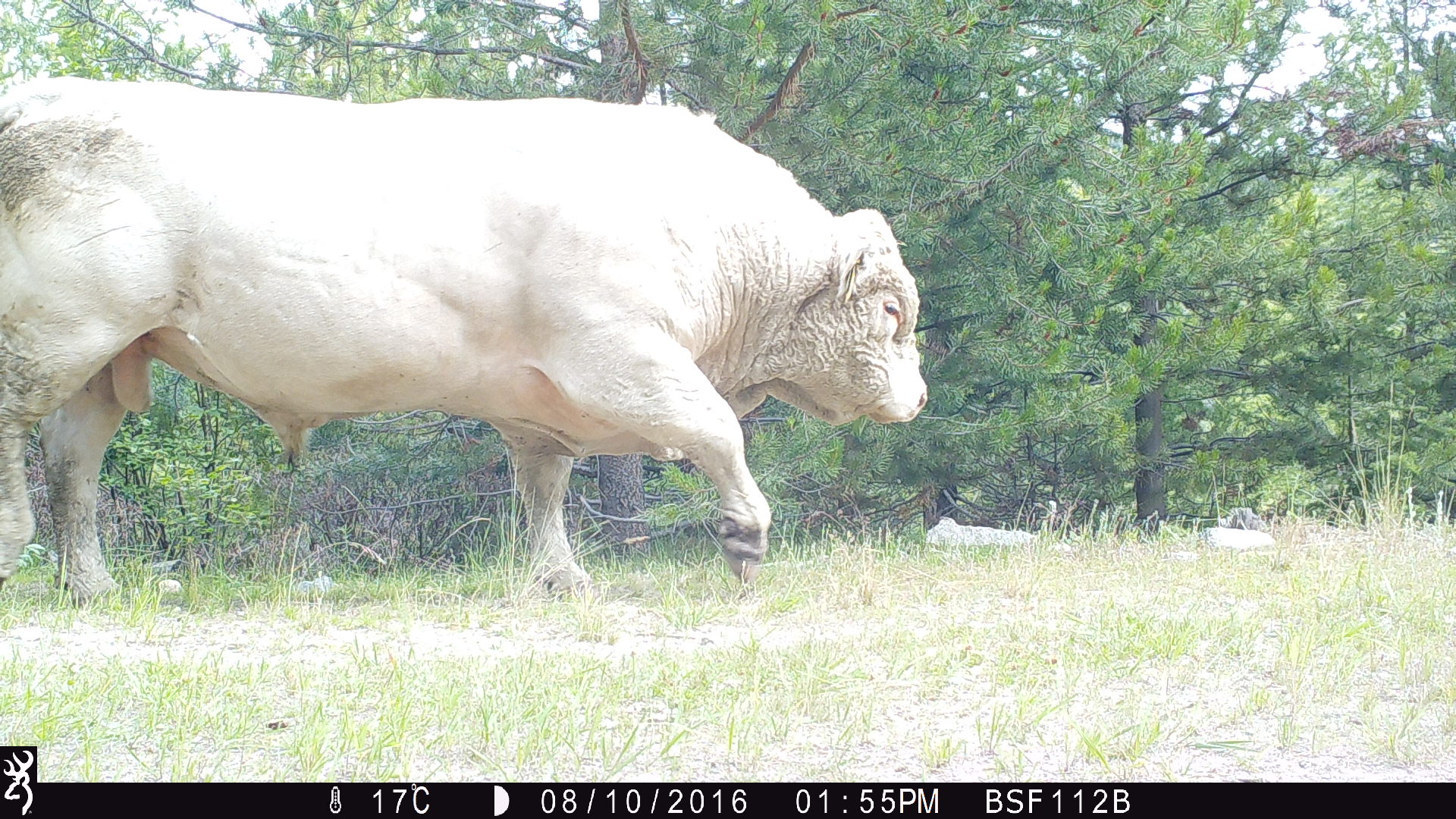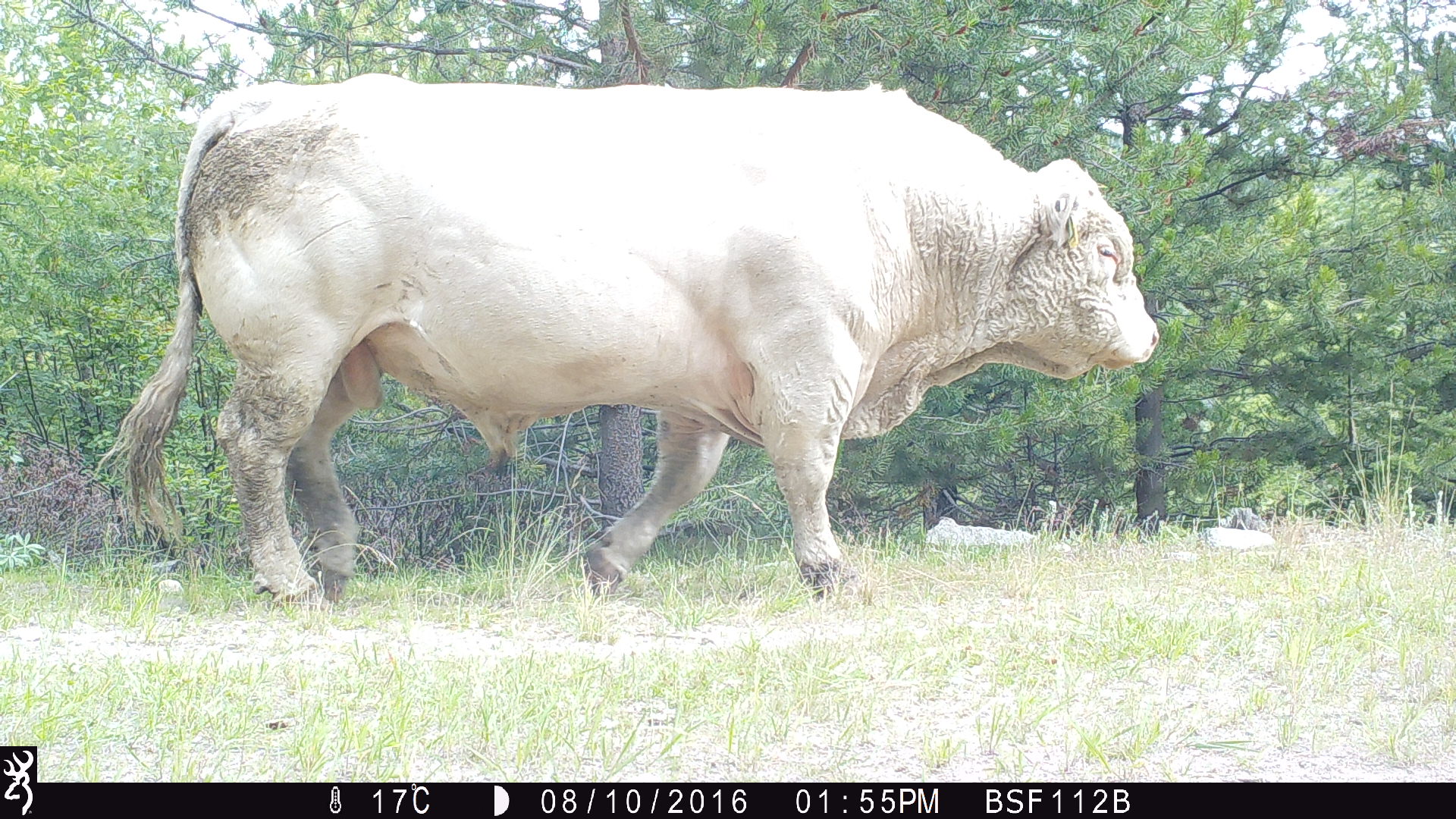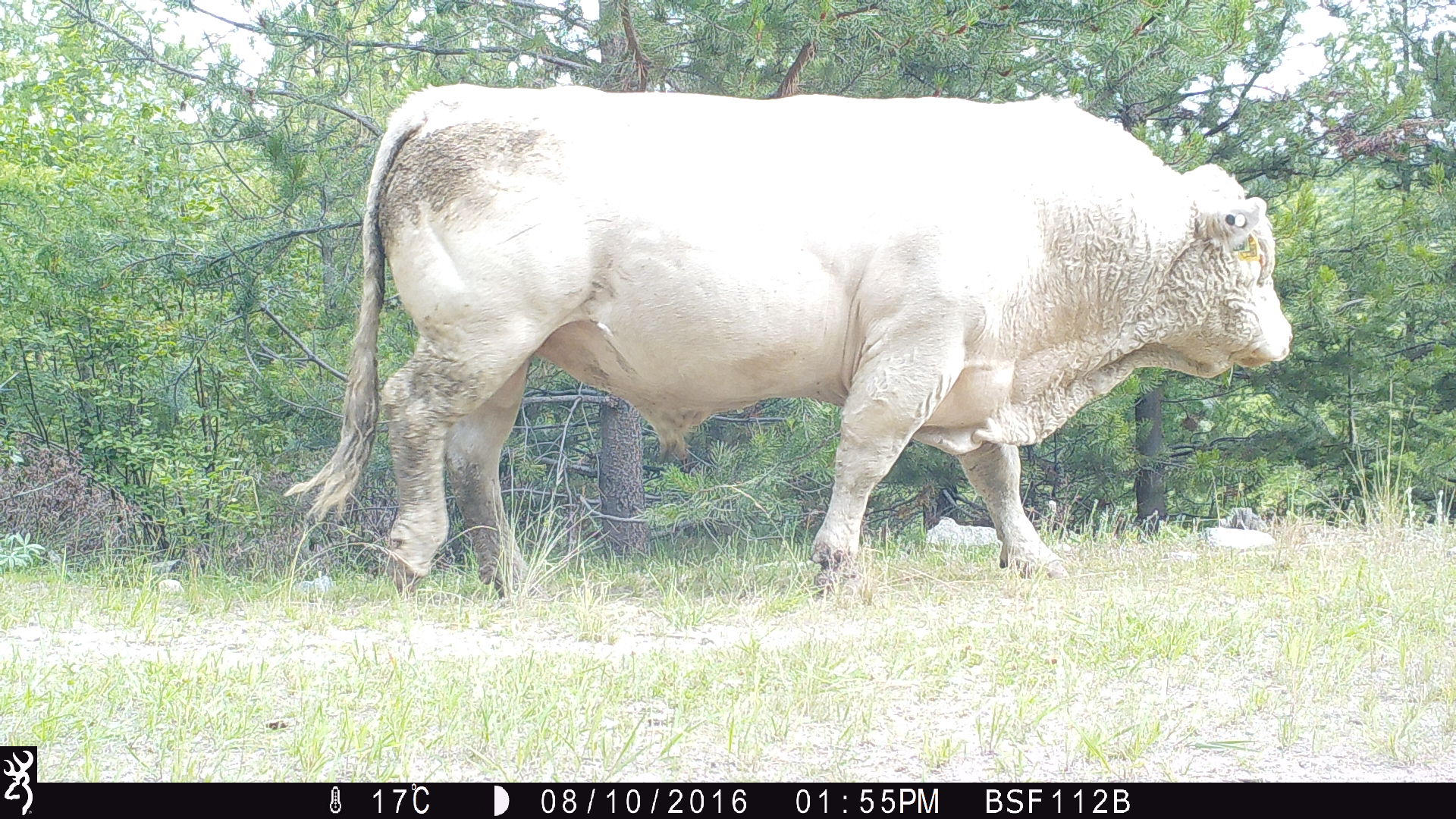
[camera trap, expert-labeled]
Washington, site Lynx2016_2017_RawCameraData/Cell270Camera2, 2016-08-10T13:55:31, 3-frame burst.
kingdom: Animalia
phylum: Chordata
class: Mammalia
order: Artiodactyla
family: Bovidae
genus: Bos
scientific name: Bos taurus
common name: domestic cattle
Domestic cattle (Bos taurus). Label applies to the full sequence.